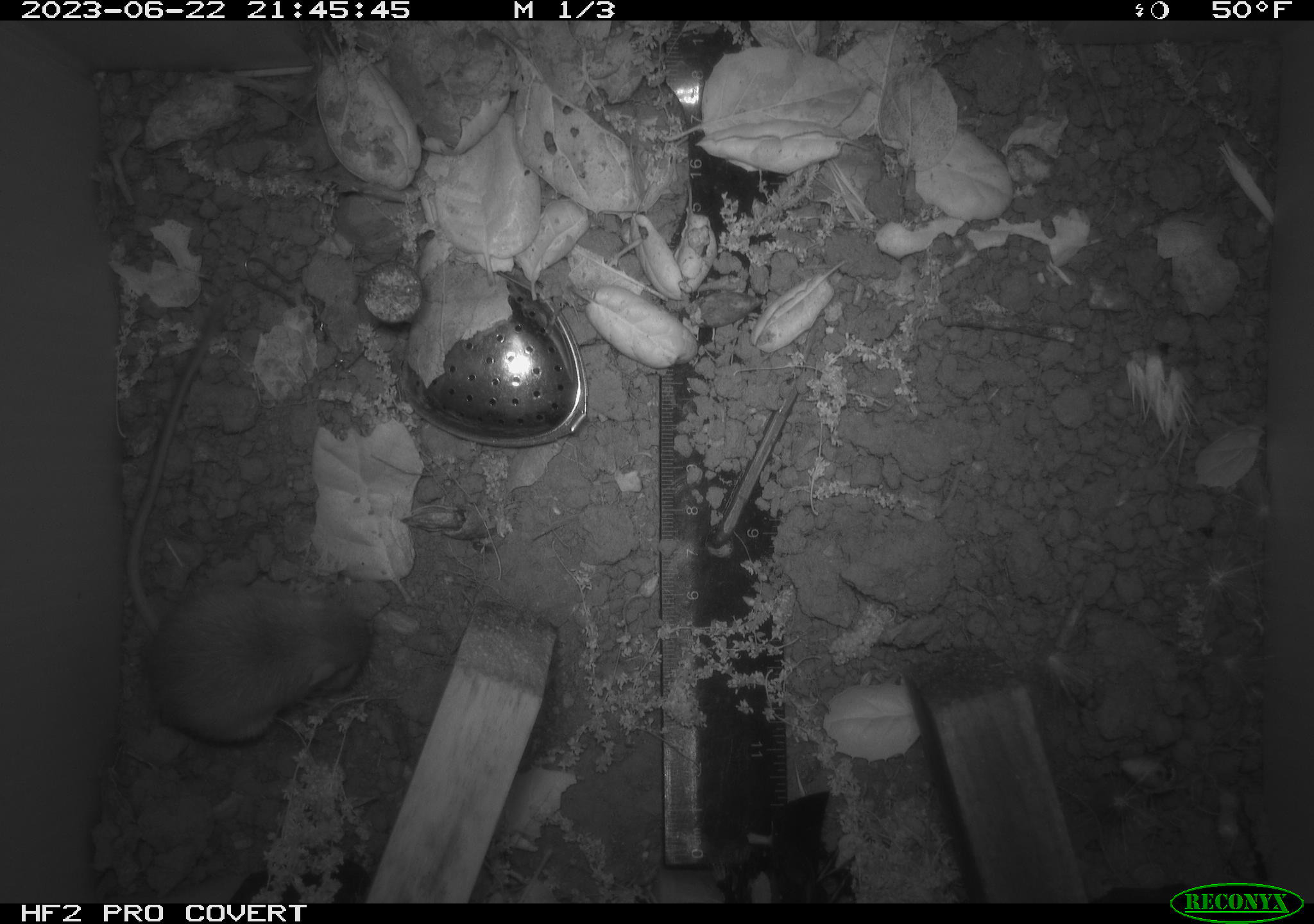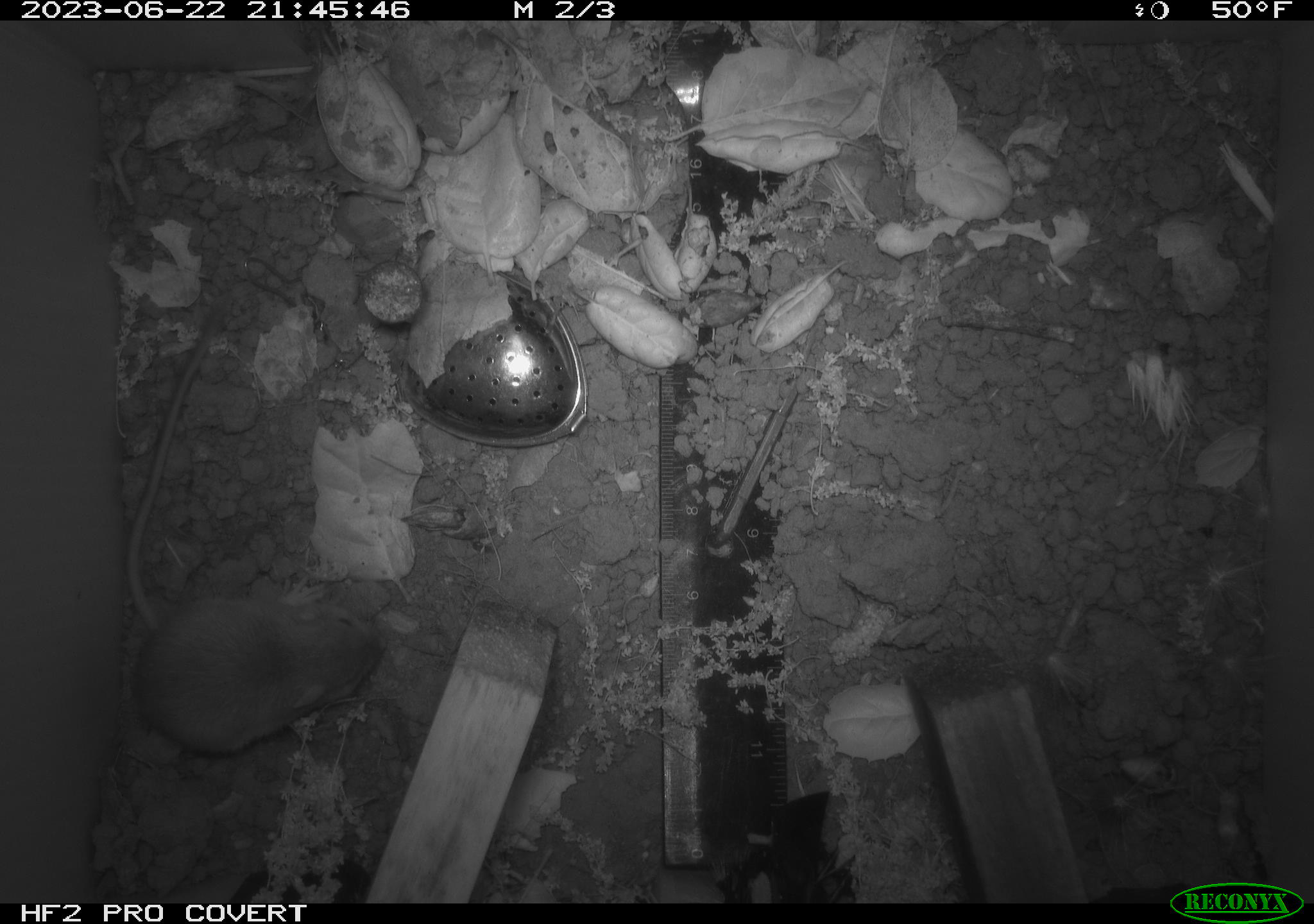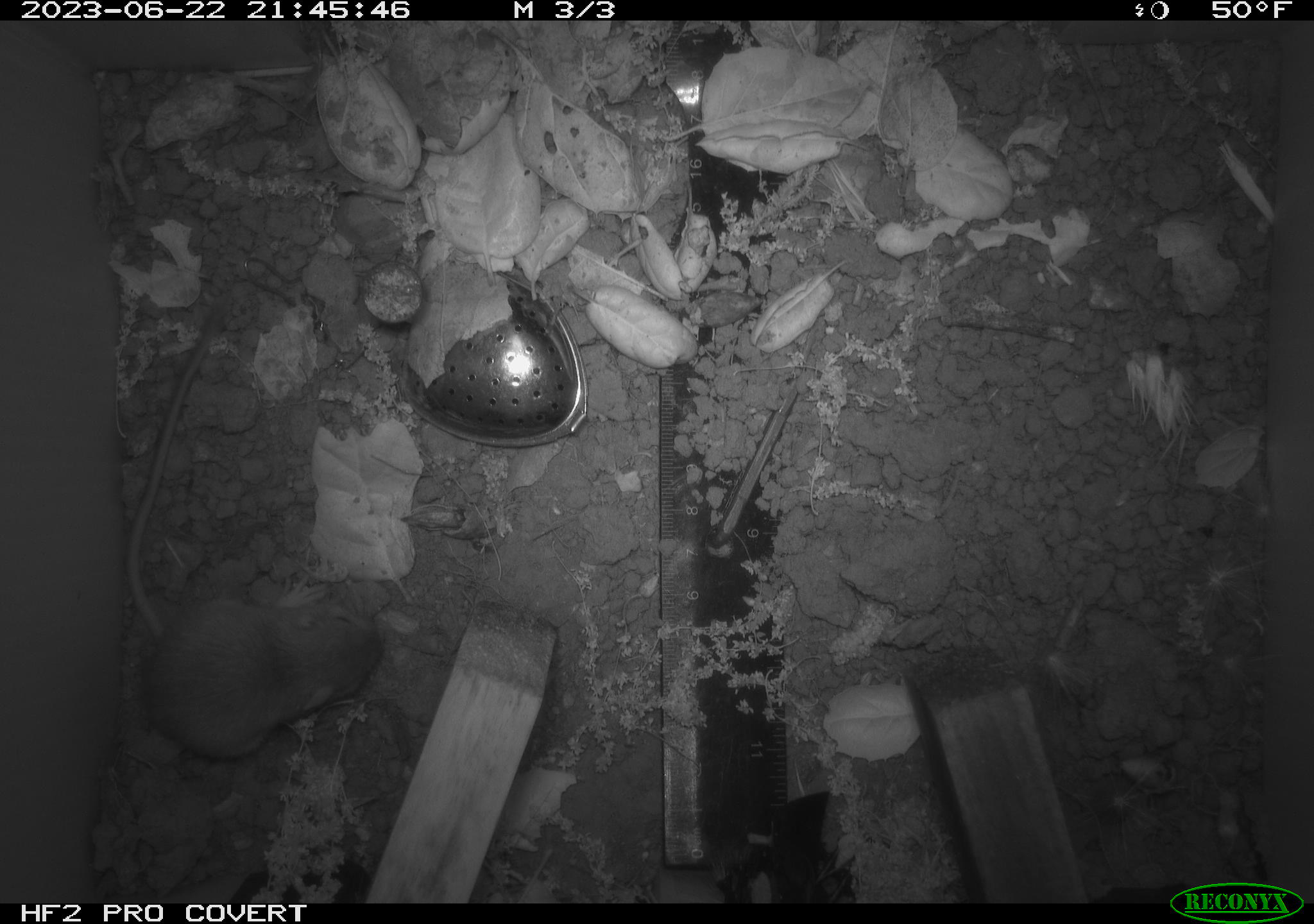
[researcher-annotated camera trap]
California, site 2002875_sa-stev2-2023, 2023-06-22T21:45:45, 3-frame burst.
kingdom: Animalia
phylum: Chordata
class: Mammalia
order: Rodentia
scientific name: Rodentia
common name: mouse species